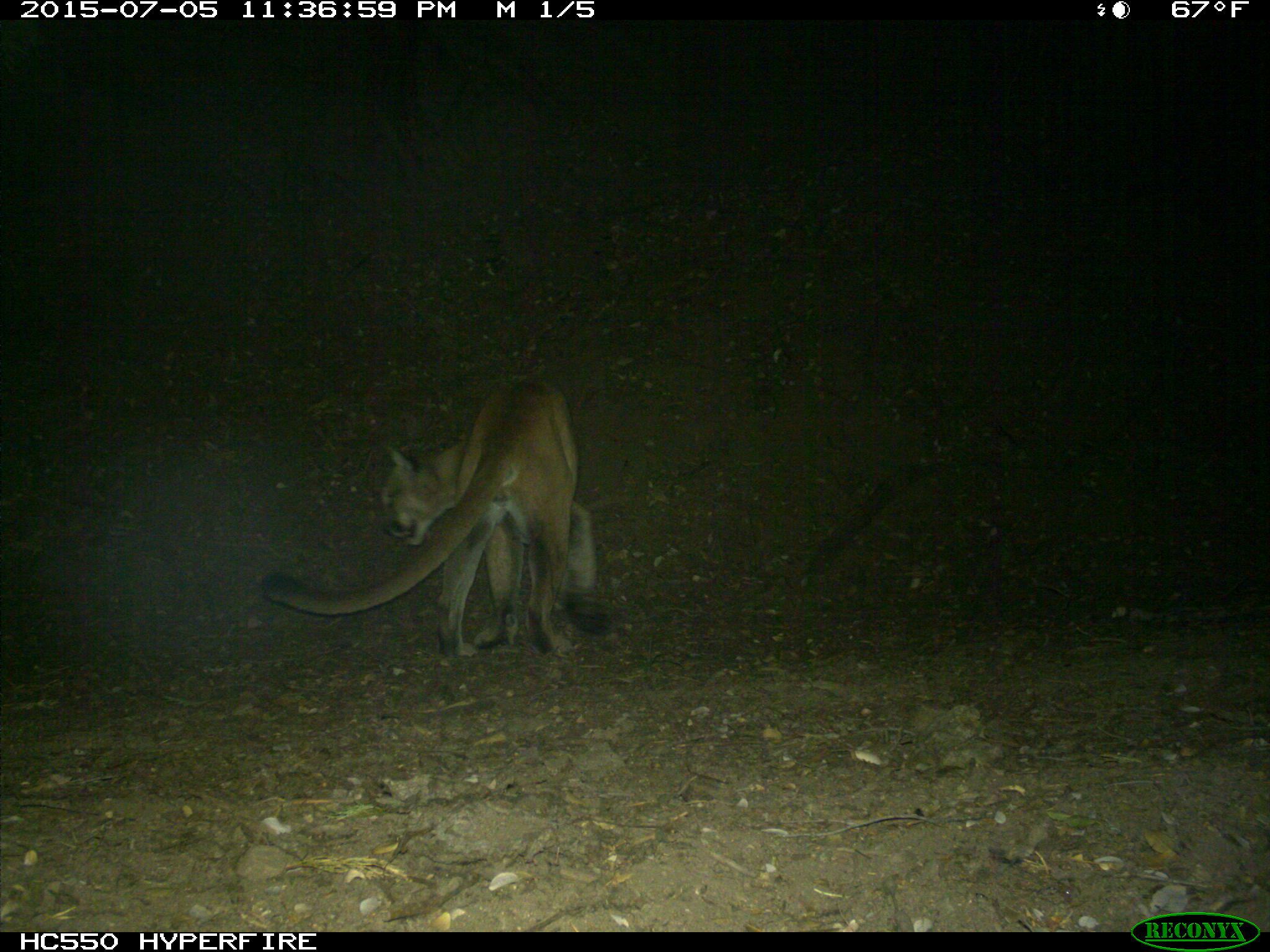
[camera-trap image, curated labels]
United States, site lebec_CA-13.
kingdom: Animalia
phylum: Chordata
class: Mammalia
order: Carnivora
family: Felidae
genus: Puma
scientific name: Puma concolor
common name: mountain lion